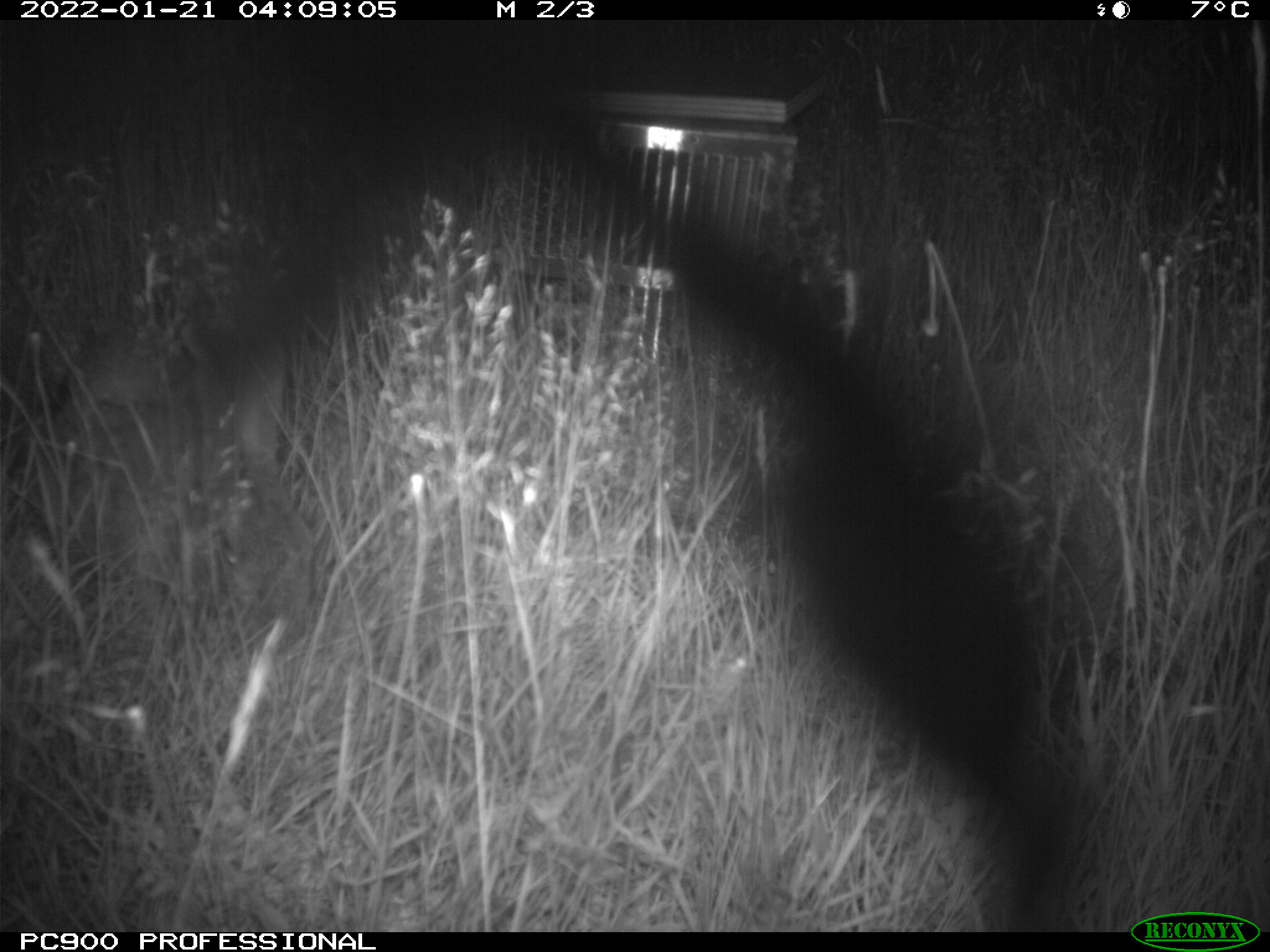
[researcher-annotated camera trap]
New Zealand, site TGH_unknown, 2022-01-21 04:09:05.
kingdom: Animalia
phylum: Chordata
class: Mammalia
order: Lagomorpha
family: Leporidae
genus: Oryctolagus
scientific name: Oryctolagus cuniculus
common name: european rabbit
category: rabbit